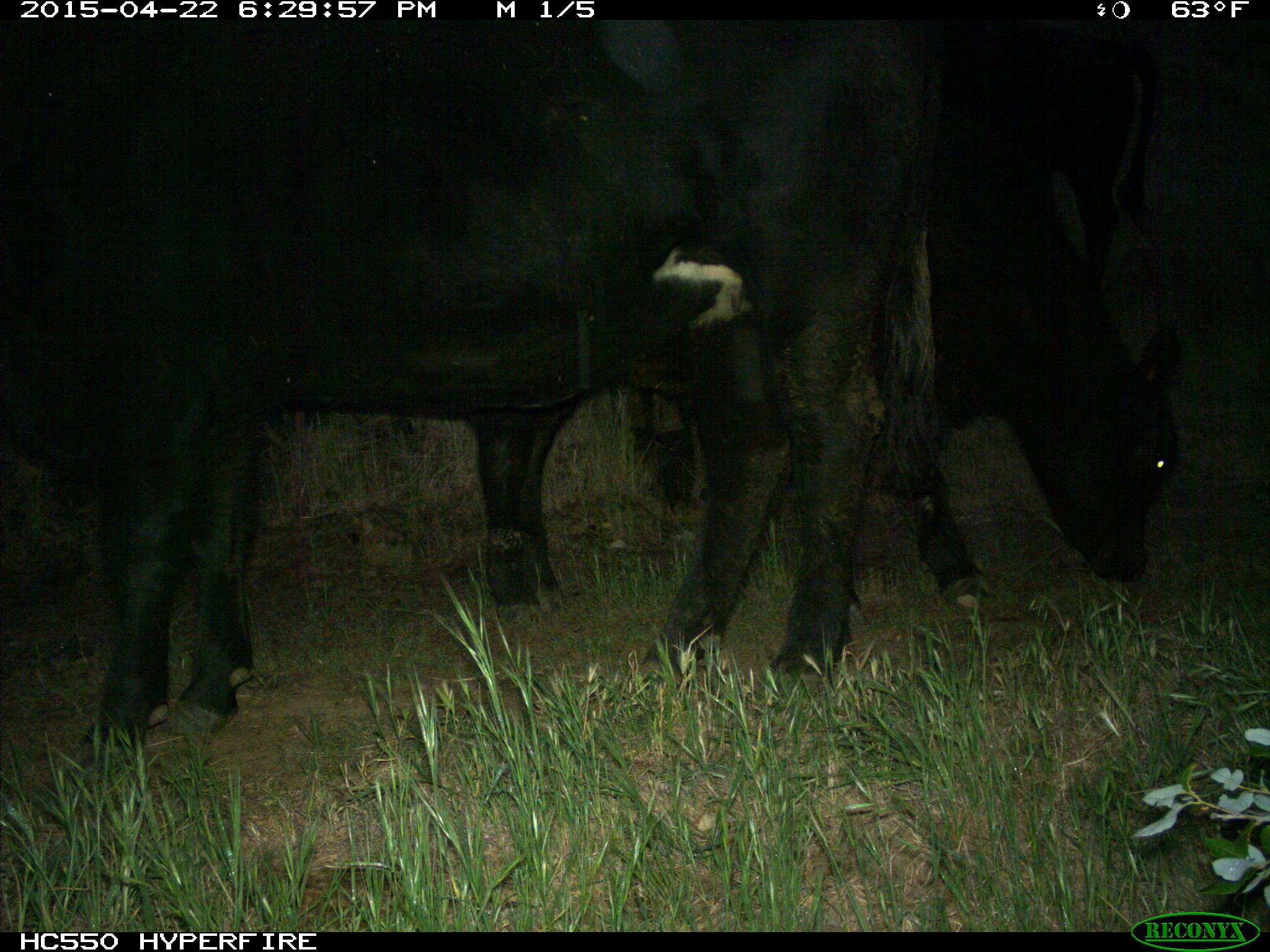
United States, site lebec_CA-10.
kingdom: Animalia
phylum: Chordata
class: Mammalia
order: Artiodactyla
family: Bovidae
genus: Bos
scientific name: Bos taurus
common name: domestic cow